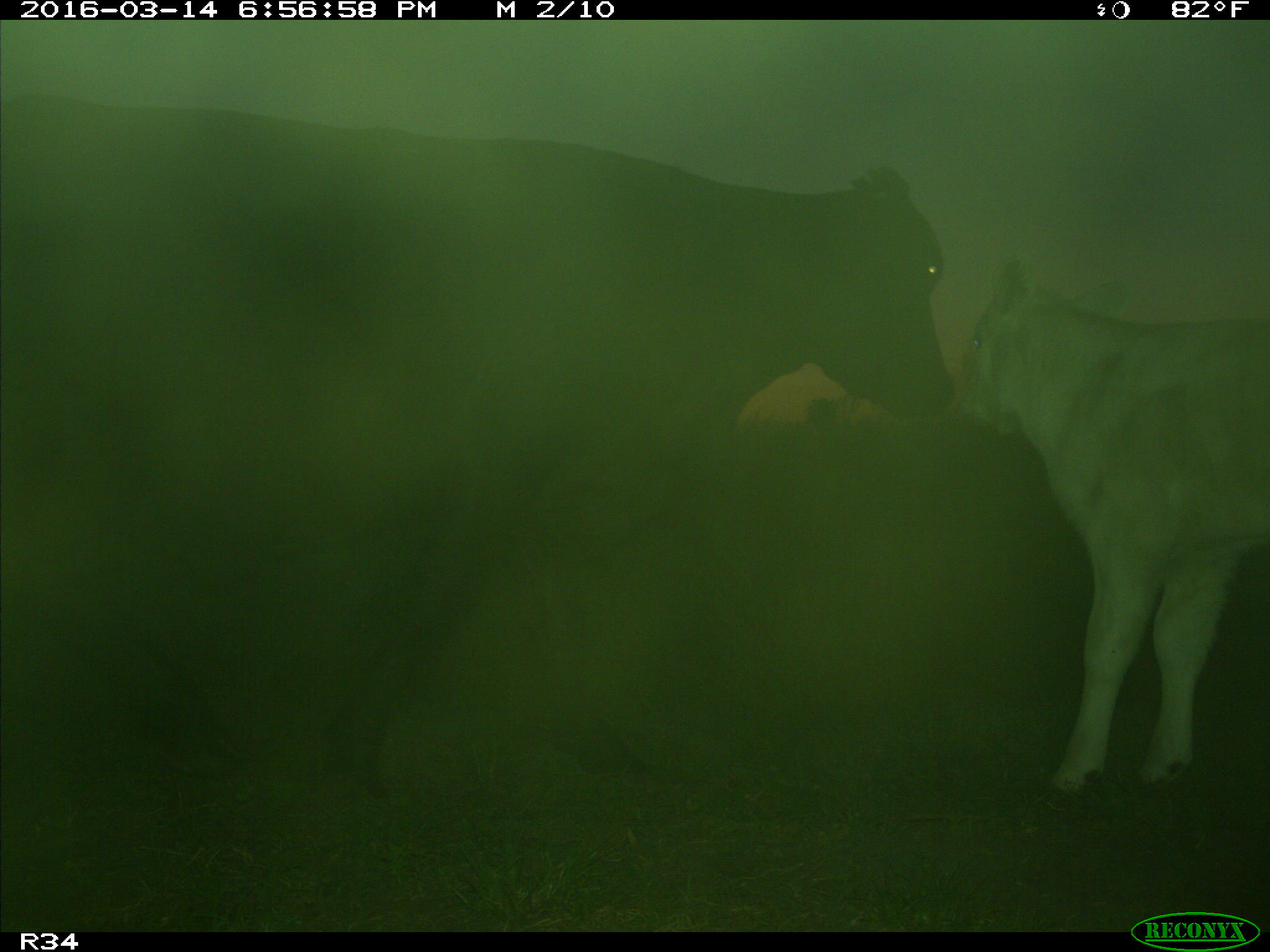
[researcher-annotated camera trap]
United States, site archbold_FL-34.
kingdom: Animalia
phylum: Chordata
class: Mammalia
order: Artiodactyla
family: Bovidae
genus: Bos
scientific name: Bos taurus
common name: domestic cow